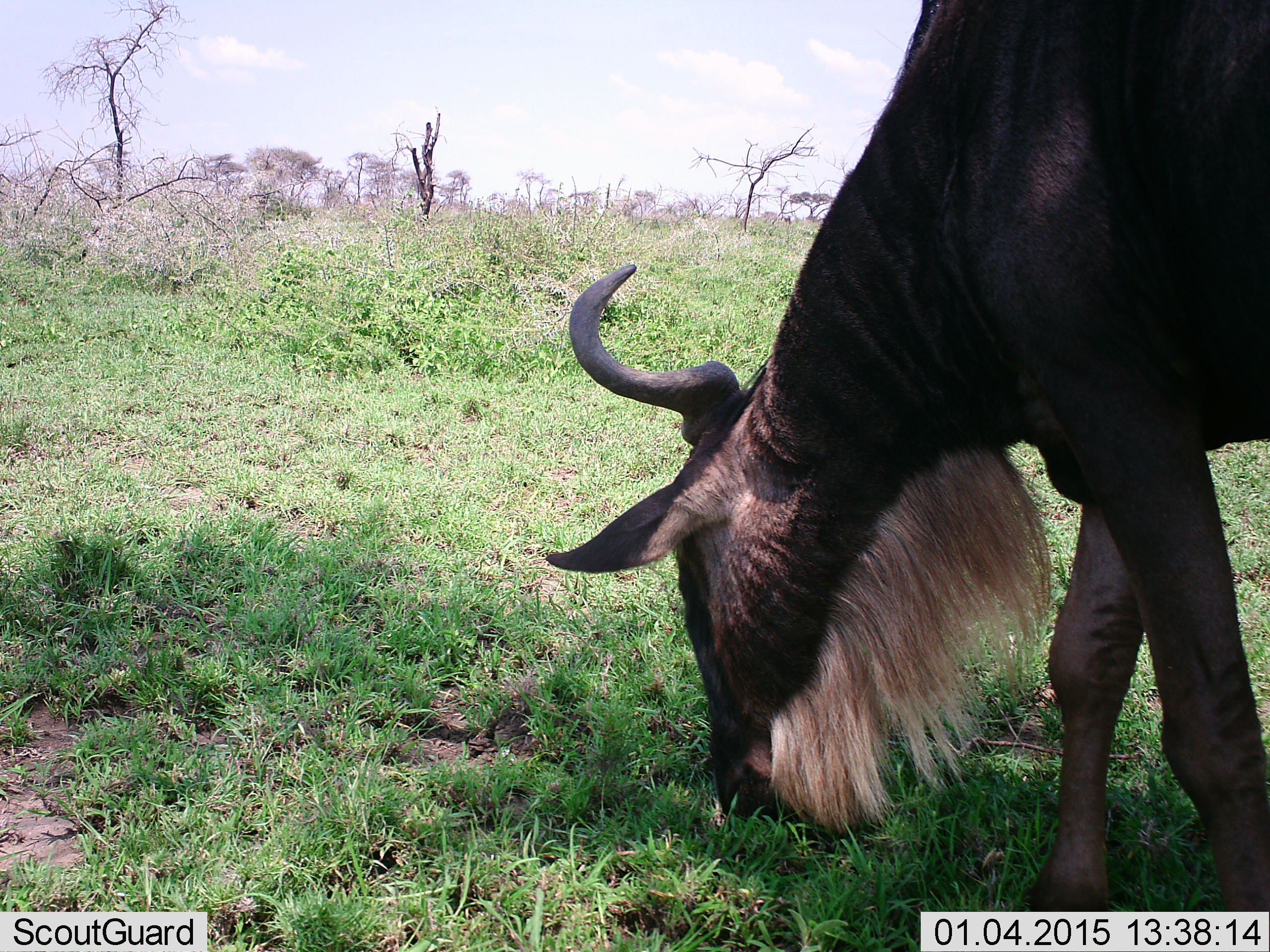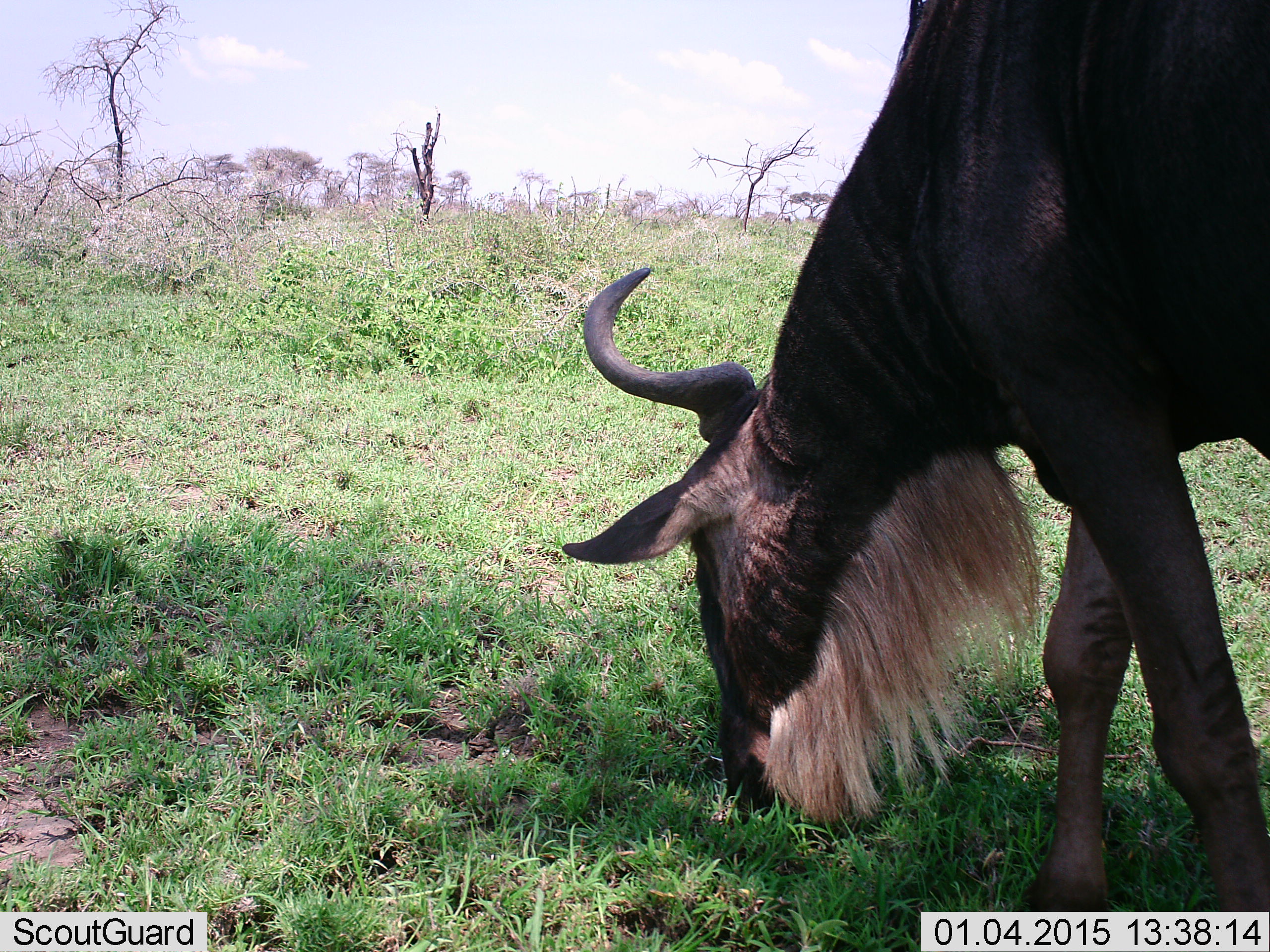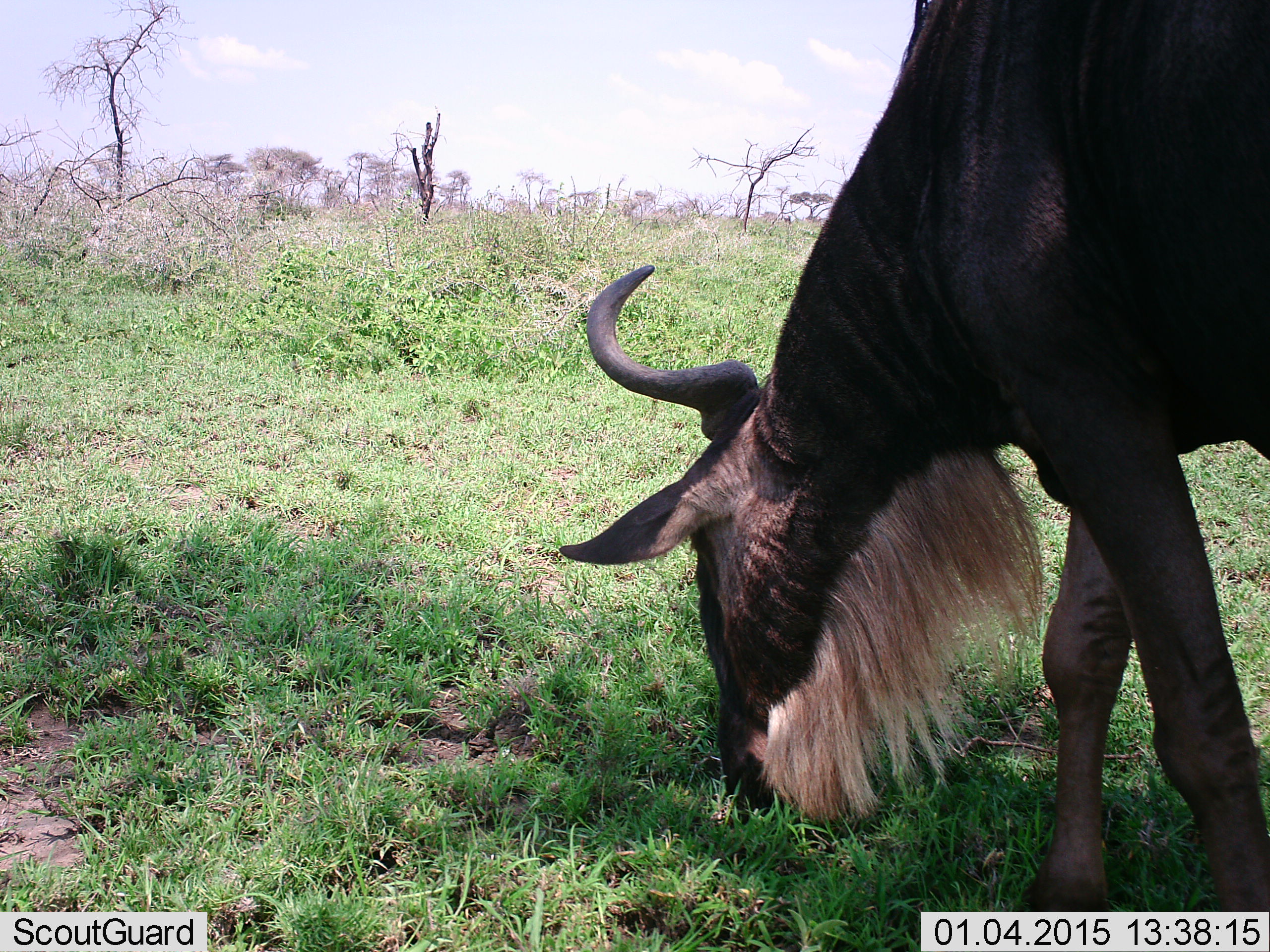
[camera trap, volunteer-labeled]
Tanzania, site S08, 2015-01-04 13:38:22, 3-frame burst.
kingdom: Animalia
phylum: Chordata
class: Mammalia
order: Artiodactyla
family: Bovidae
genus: Connochaetes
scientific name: Connochaetes taurinus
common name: blue wildebeest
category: wildebeest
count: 1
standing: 0%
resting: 0%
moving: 0%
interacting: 0%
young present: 0%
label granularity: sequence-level